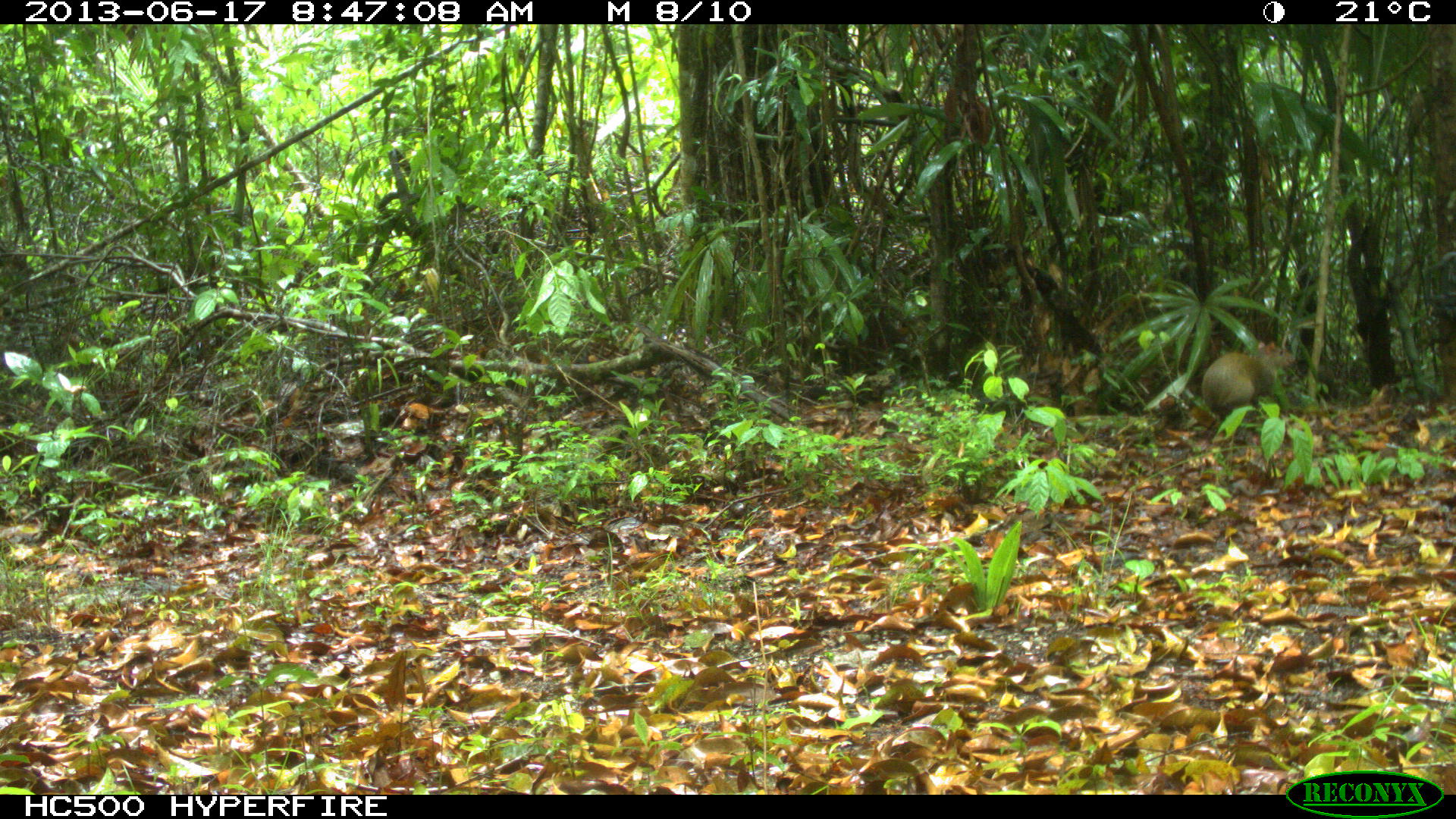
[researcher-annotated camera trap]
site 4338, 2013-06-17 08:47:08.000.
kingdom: Animalia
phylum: Chordata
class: Mammalia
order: Rodentia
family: Dasyproctidae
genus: Dasyprocta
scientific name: Dasyprocta punctata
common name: central american agouti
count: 2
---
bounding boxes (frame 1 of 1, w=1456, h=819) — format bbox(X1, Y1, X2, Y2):
dasyprocta punctata: bbox(1201, 341, 1299, 423)